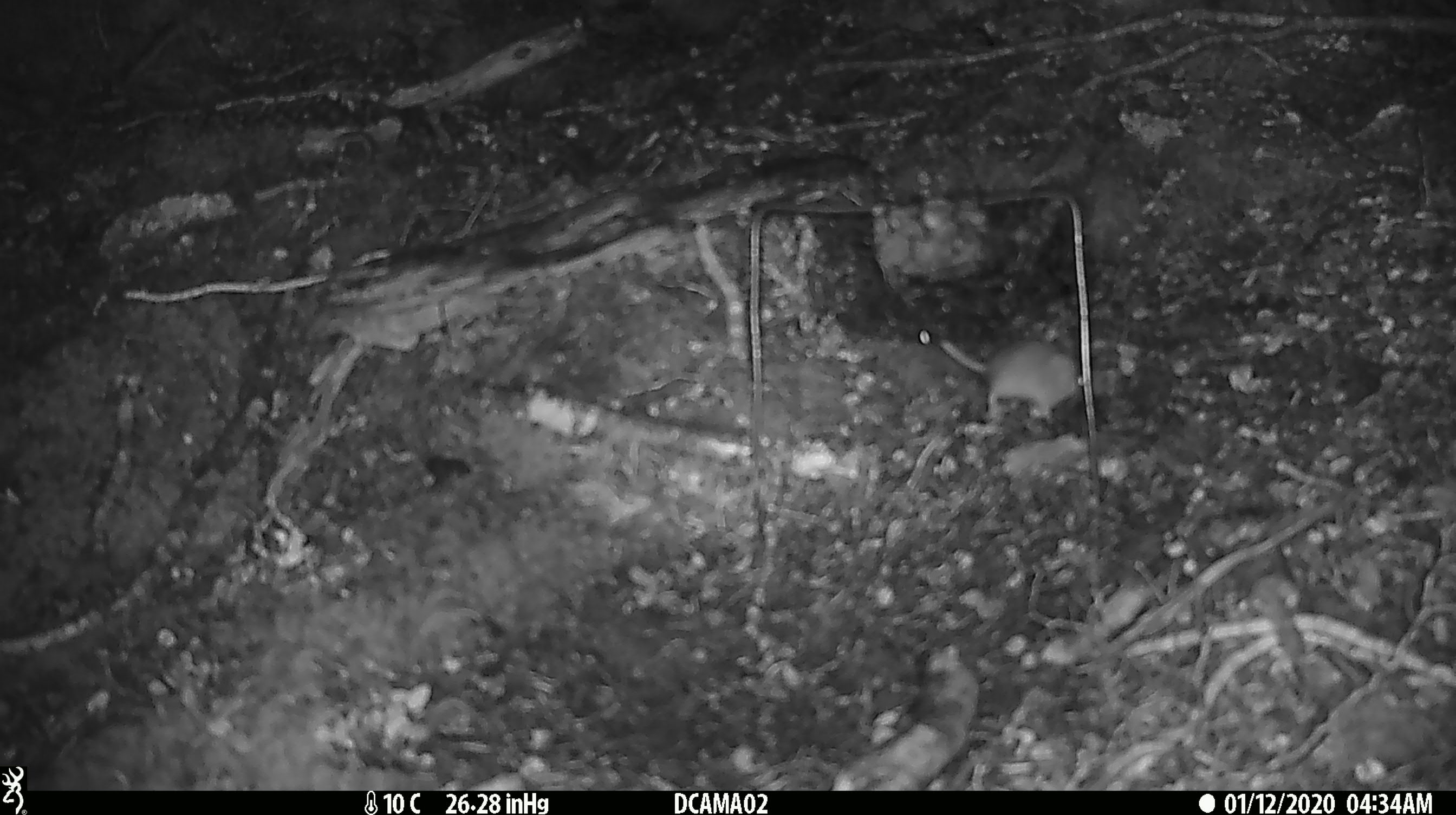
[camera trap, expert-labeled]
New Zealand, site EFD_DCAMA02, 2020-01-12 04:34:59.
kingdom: Animalia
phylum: Chordata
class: Mammalia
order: Rodentia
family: Muridae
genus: Mus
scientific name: Mus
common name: mouse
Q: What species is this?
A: Mouse (Mus).